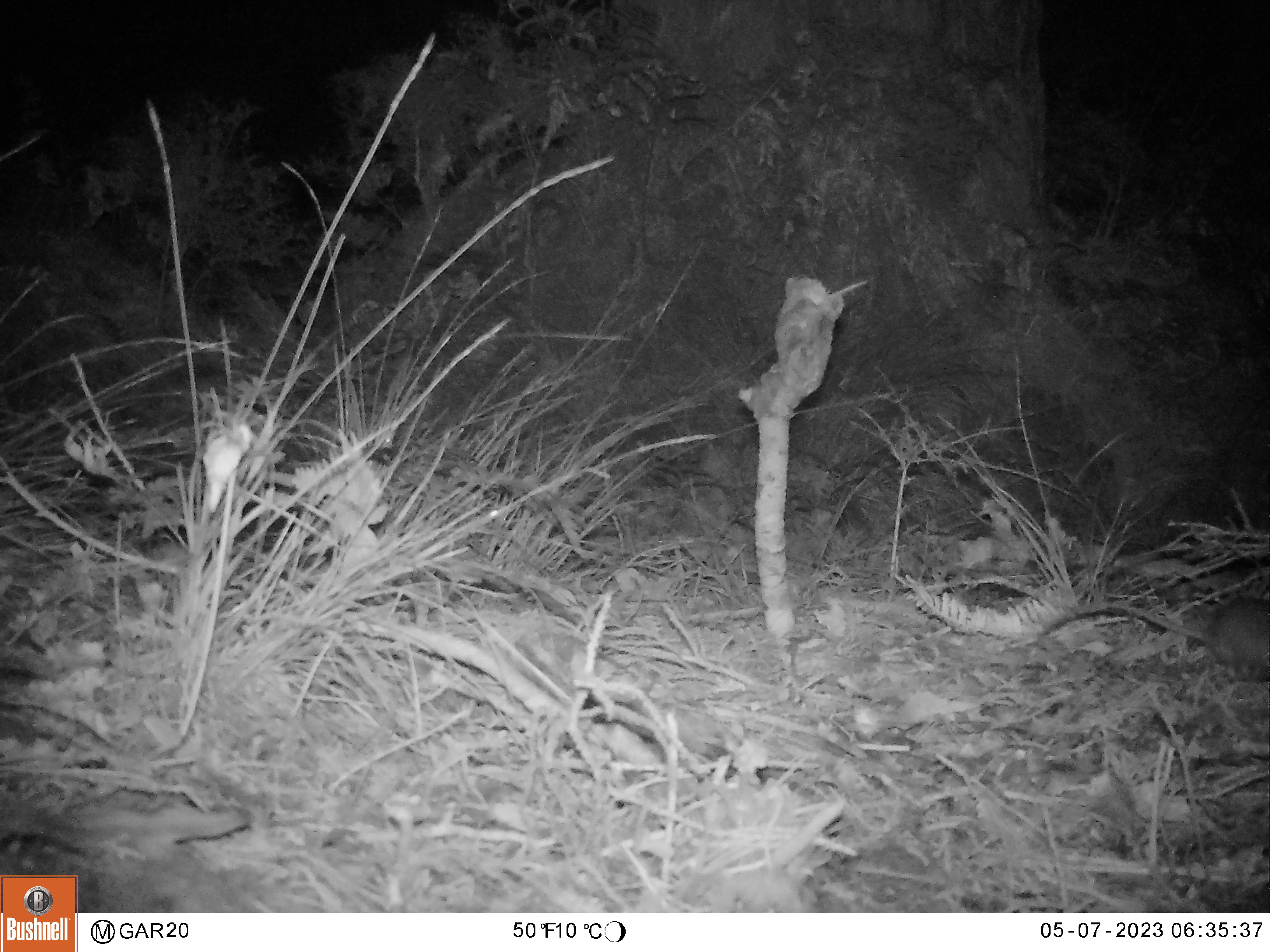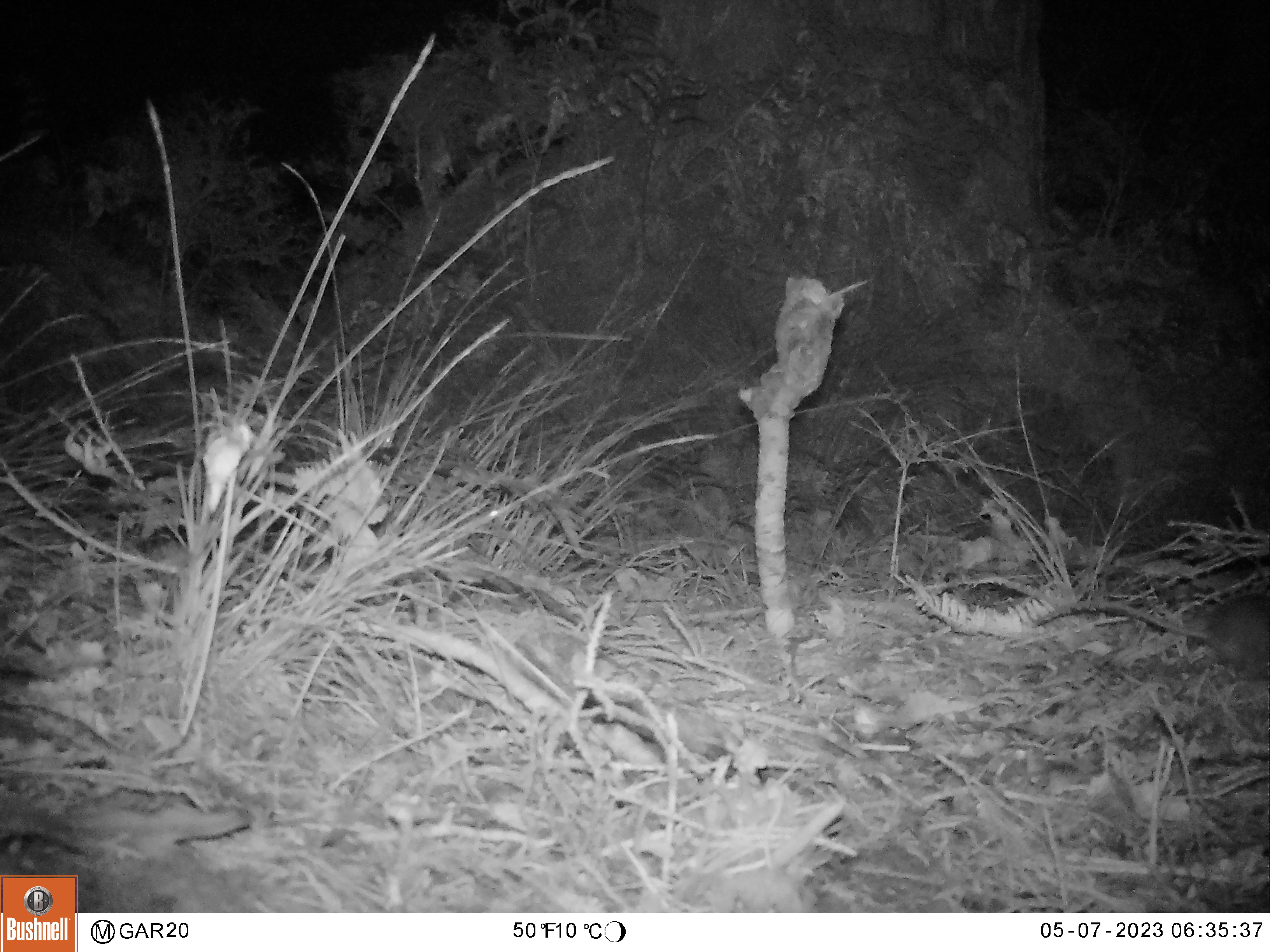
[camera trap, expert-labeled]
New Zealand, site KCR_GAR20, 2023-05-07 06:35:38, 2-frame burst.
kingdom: Animalia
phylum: Chordata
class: Mammalia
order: Rodentia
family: Muridae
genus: Rattus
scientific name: Rattus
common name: rat